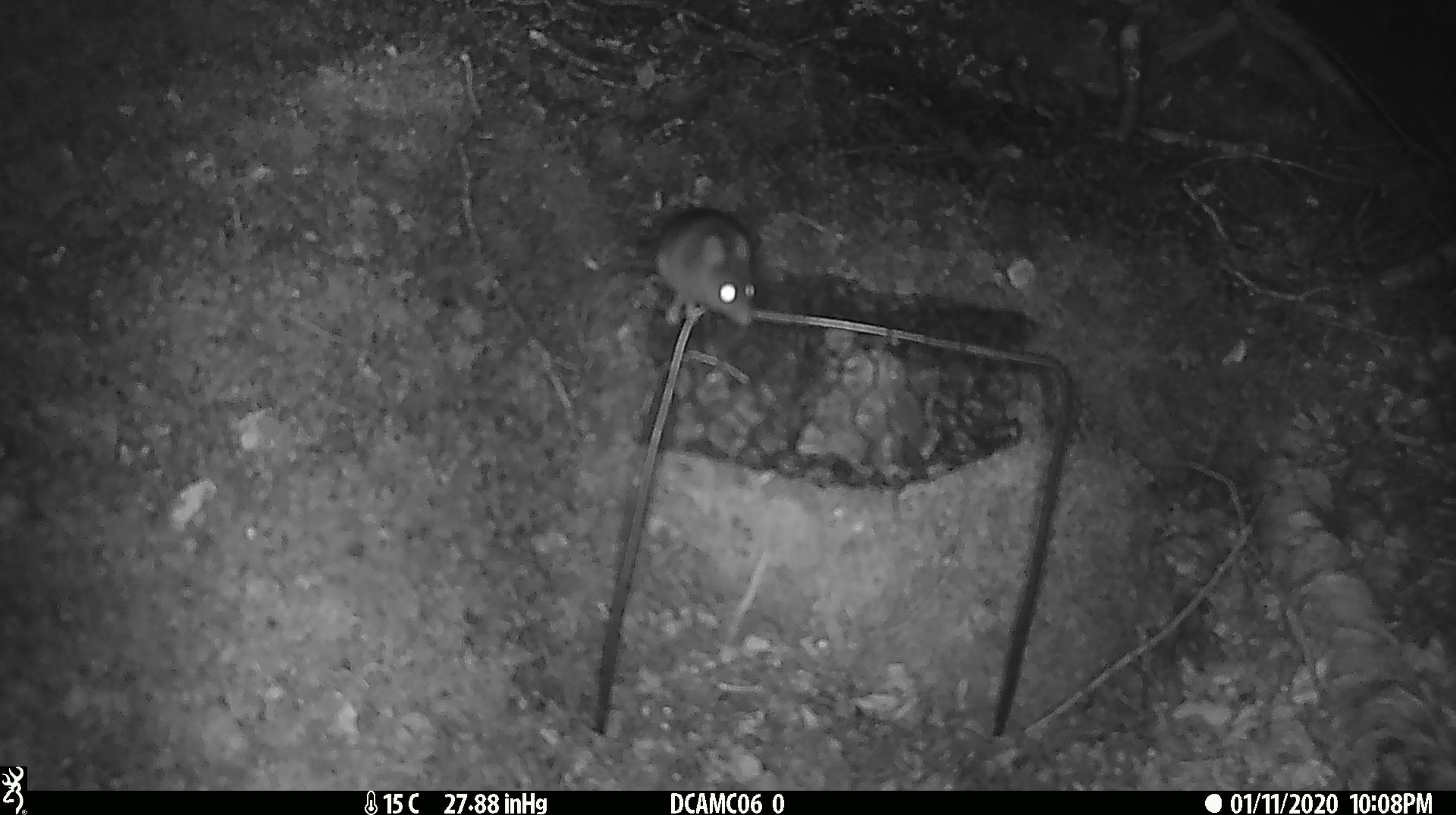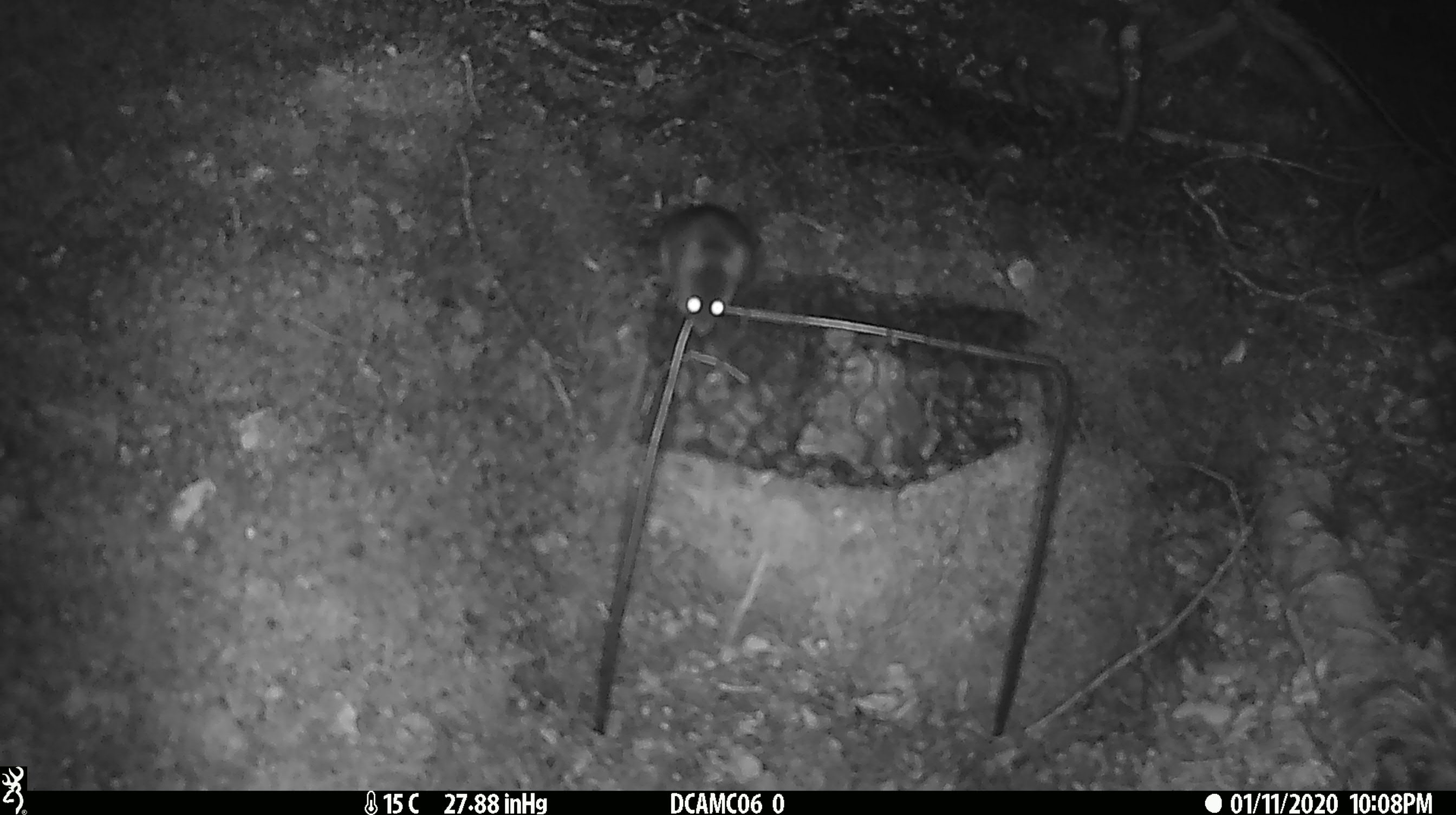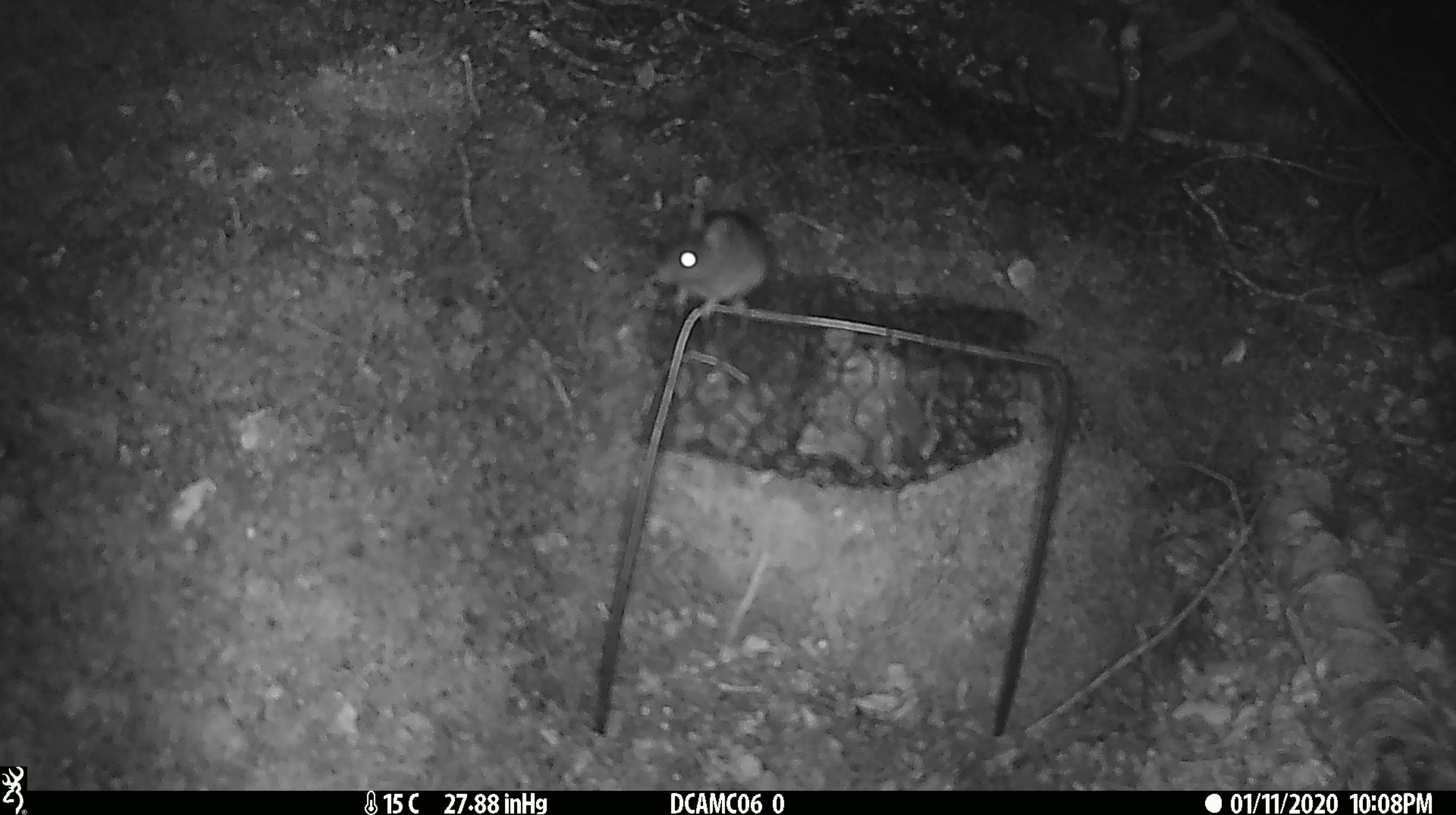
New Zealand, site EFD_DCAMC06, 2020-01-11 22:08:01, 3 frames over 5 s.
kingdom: Animalia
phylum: Chordata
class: Mammalia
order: Rodentia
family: Muridae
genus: Mus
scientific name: Mus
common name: mouse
Mouse (Mus).